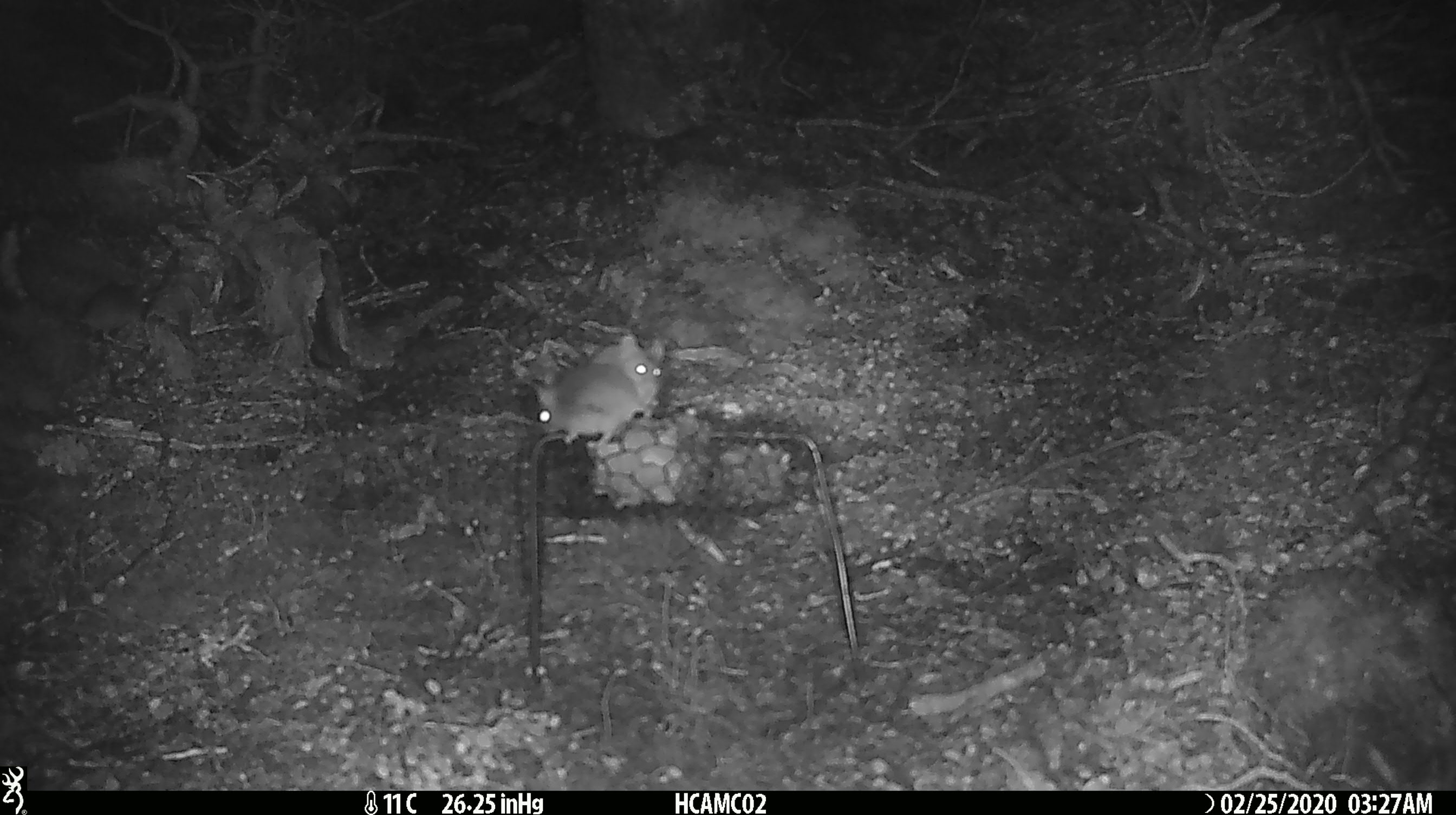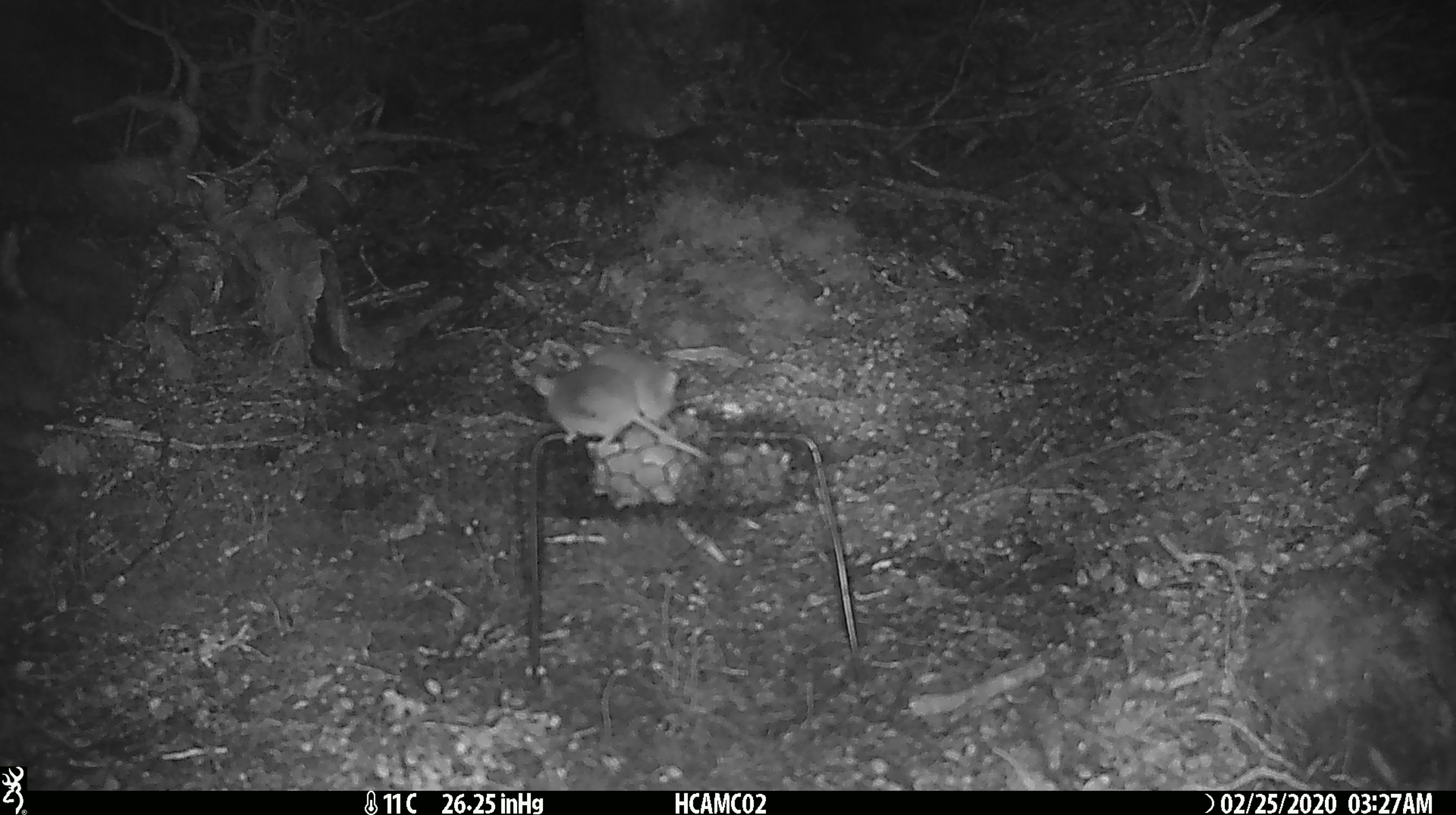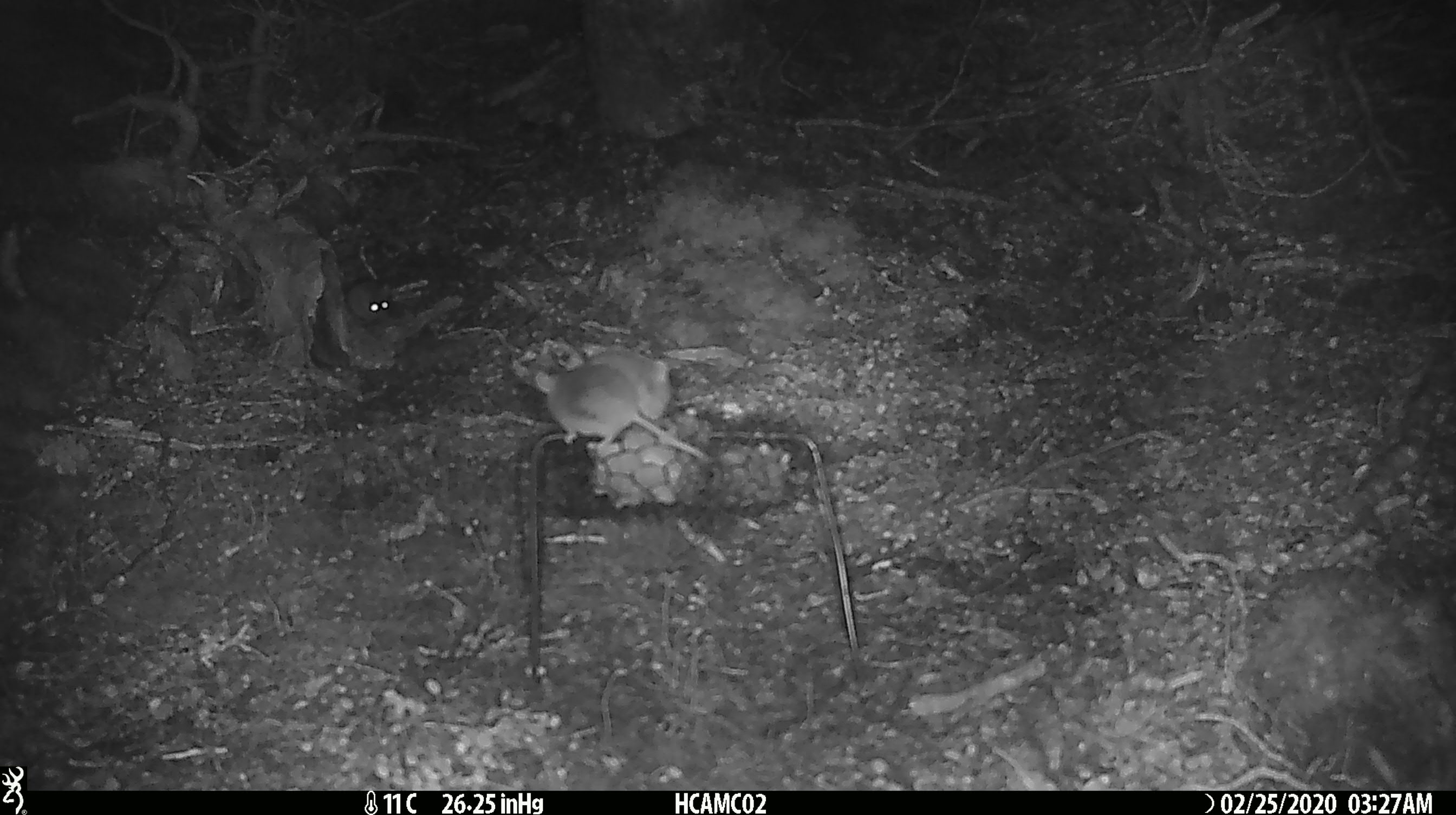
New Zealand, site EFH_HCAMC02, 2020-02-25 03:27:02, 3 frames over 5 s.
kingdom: Animalia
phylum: Chordata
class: Mammalia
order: Rodentia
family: Muridae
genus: Mus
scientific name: Mus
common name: mouse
Mouse (Mus).